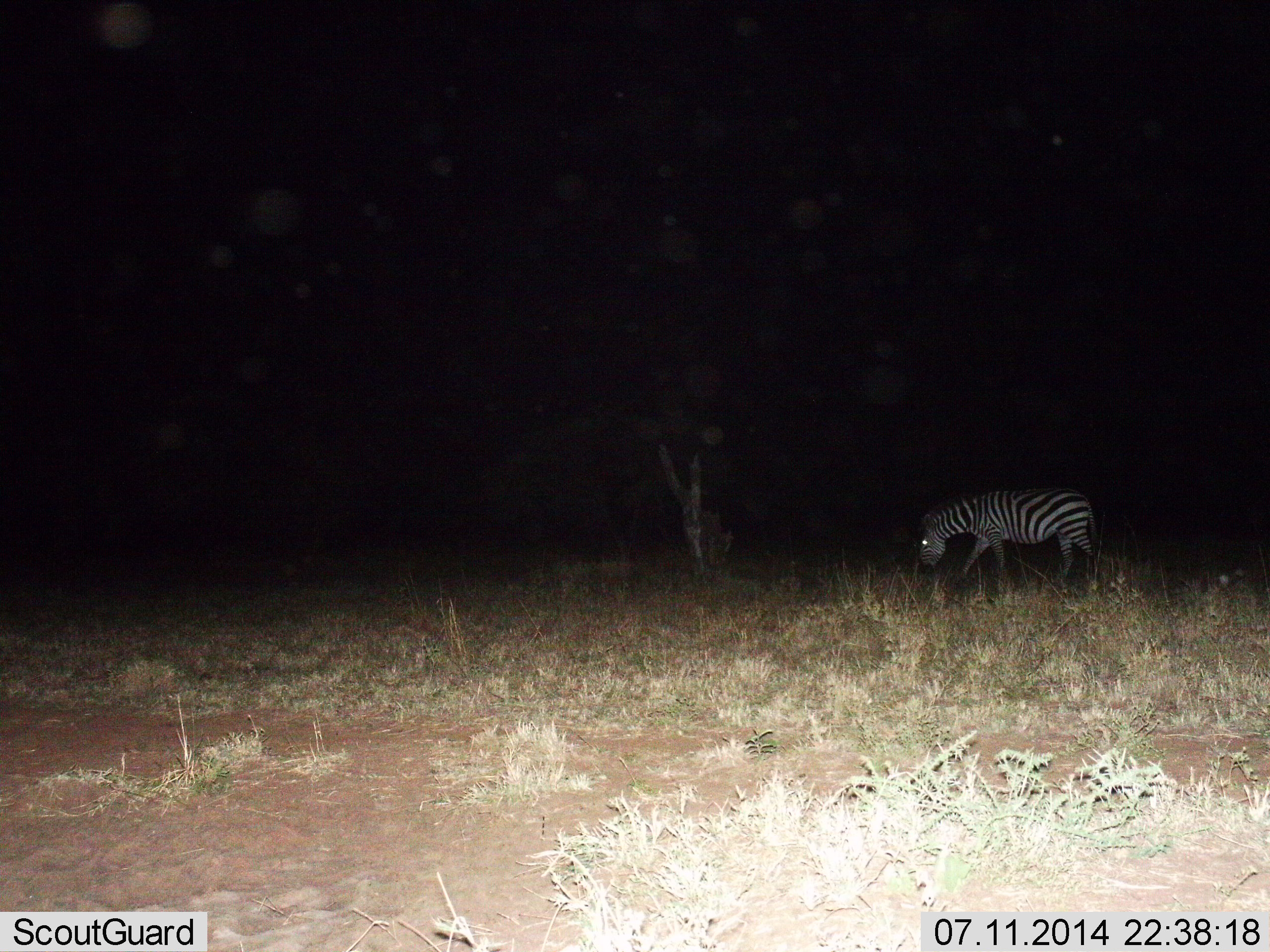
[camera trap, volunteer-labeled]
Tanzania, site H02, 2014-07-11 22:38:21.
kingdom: Animalia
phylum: Chordata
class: Mammalia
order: Perissodactyla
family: Equidae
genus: Equus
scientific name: Equus quagga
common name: plains zebra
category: zebra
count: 1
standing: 10%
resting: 0%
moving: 50%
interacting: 0%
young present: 0%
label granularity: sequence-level